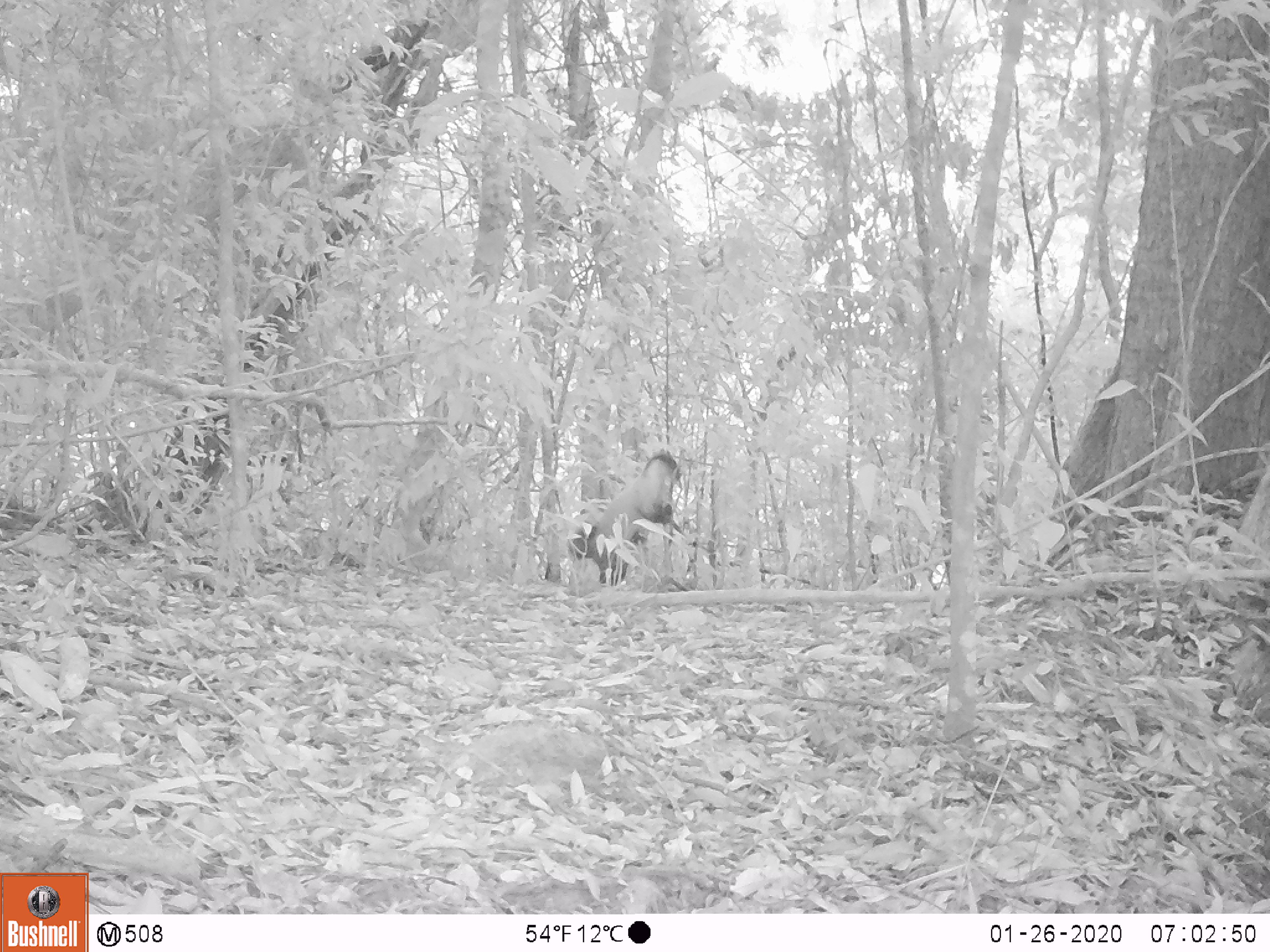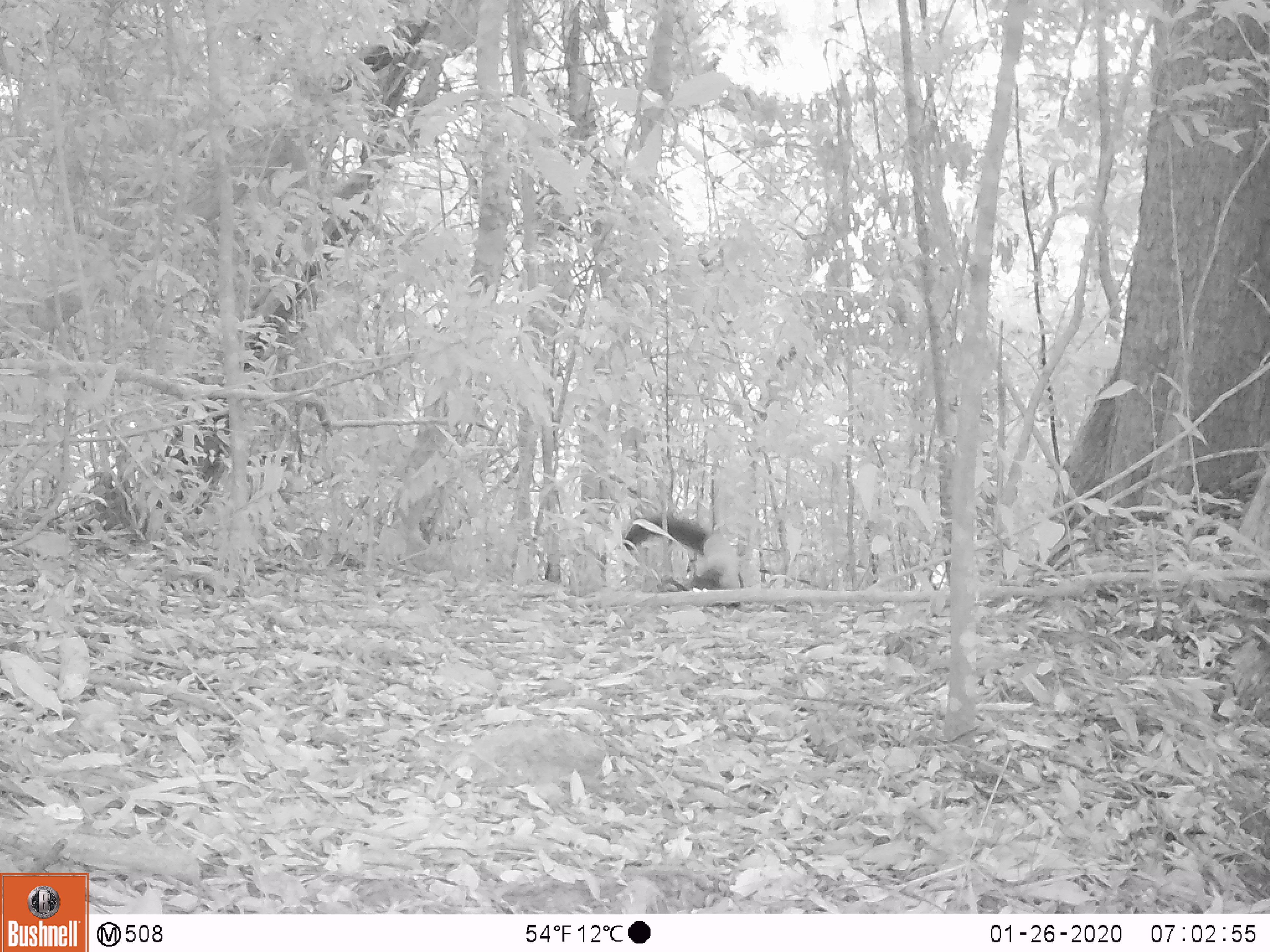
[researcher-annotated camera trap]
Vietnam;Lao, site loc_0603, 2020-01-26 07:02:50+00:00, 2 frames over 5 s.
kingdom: Animalia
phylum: Chordata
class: Mammalia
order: Carnivora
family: Mustelidae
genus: Martes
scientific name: Martes flavigula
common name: yellow-throated marten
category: yellow throated marten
Yellow throated marten (yellow-throated marten) (Martes flavigula). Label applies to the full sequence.